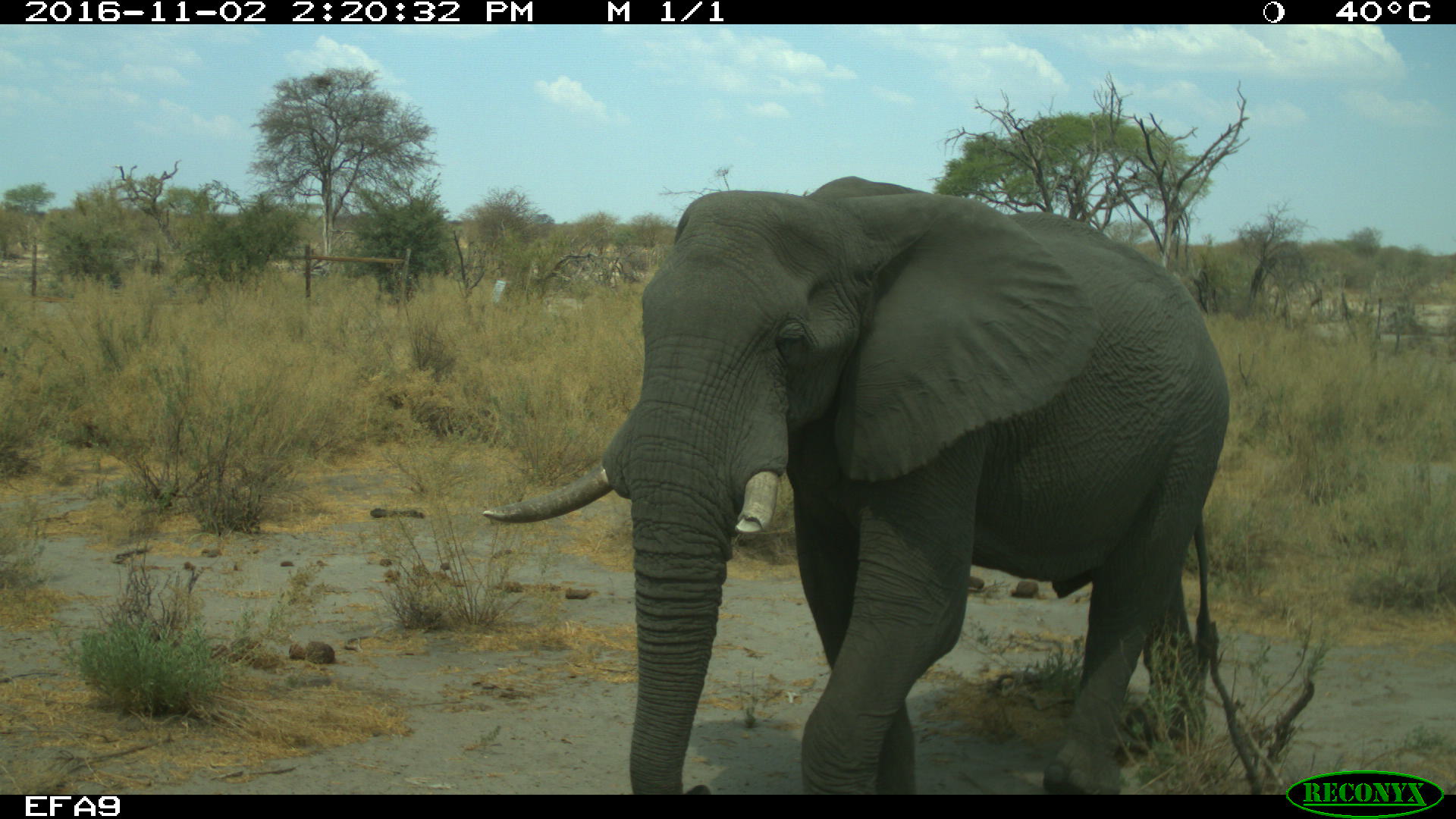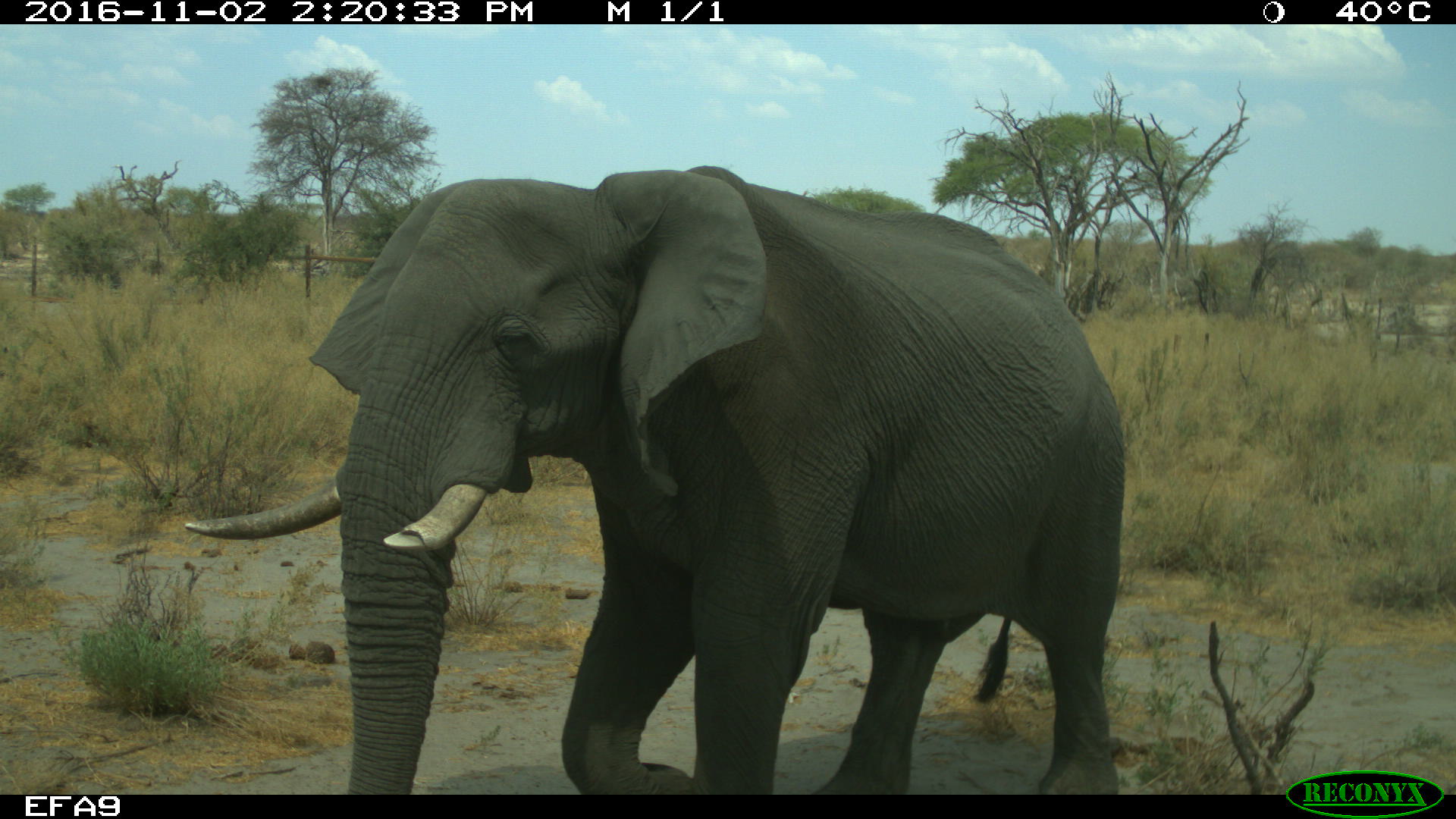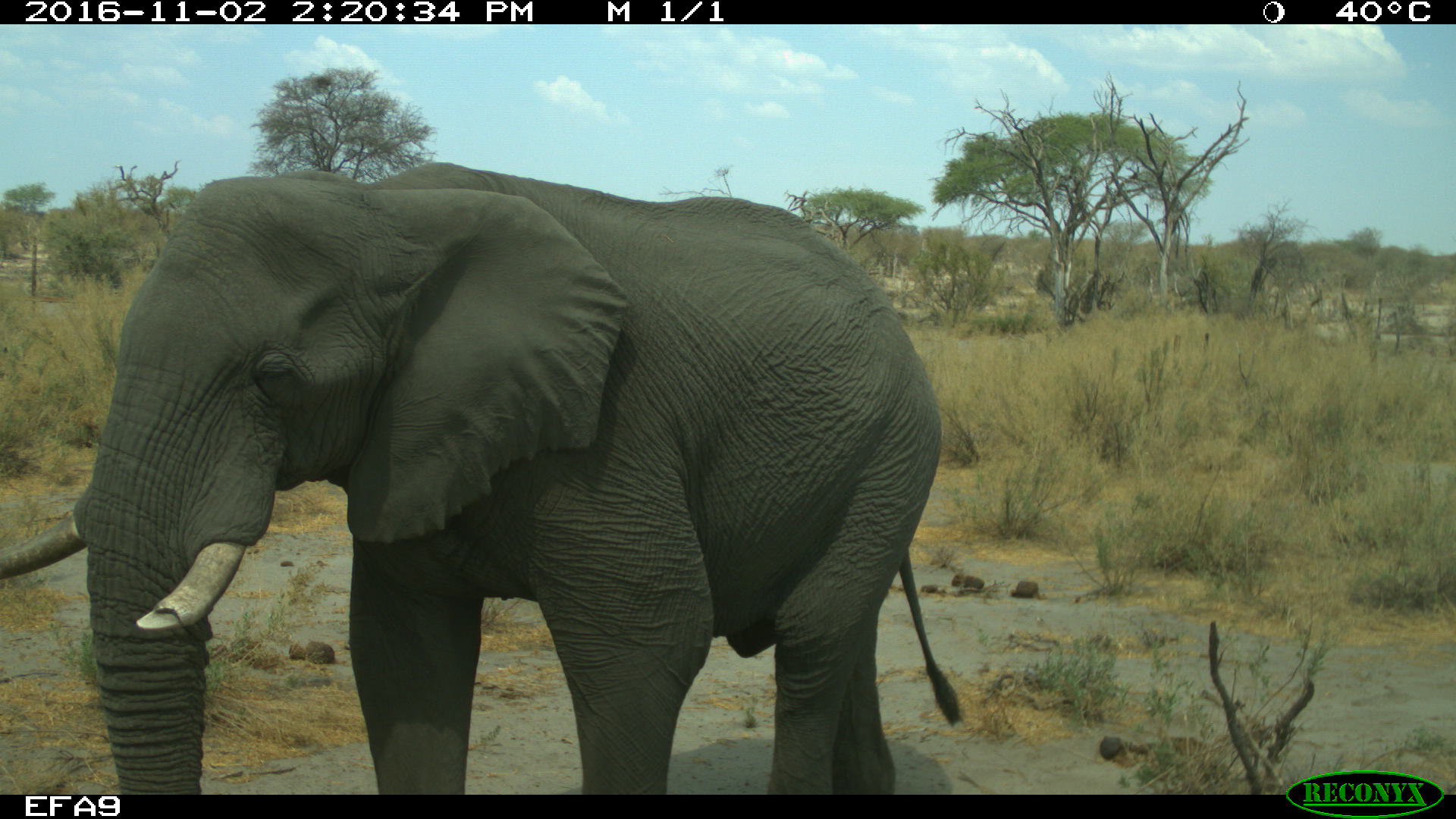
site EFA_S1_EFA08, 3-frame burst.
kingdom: Animalia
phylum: Chordata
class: Mammalia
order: Proboscidea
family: Elephantidae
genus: Loxodonta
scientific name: Loxodonta africana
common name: african bush elephant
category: elephant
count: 1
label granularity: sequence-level